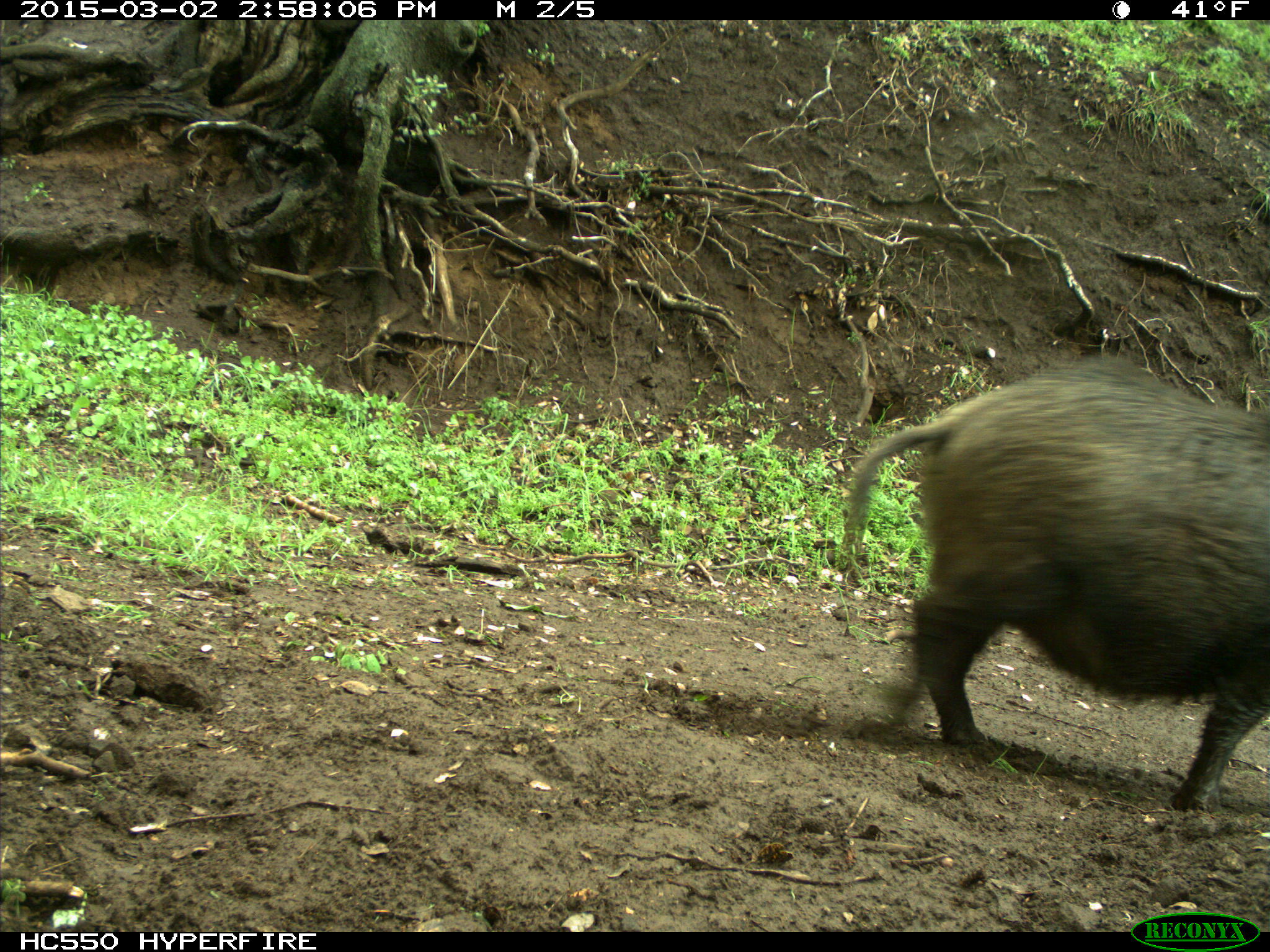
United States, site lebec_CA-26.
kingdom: Animalia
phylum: Chordata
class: Mammalia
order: Artiodactyla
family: Suidae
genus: Sus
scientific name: Sus scrofa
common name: wild boar